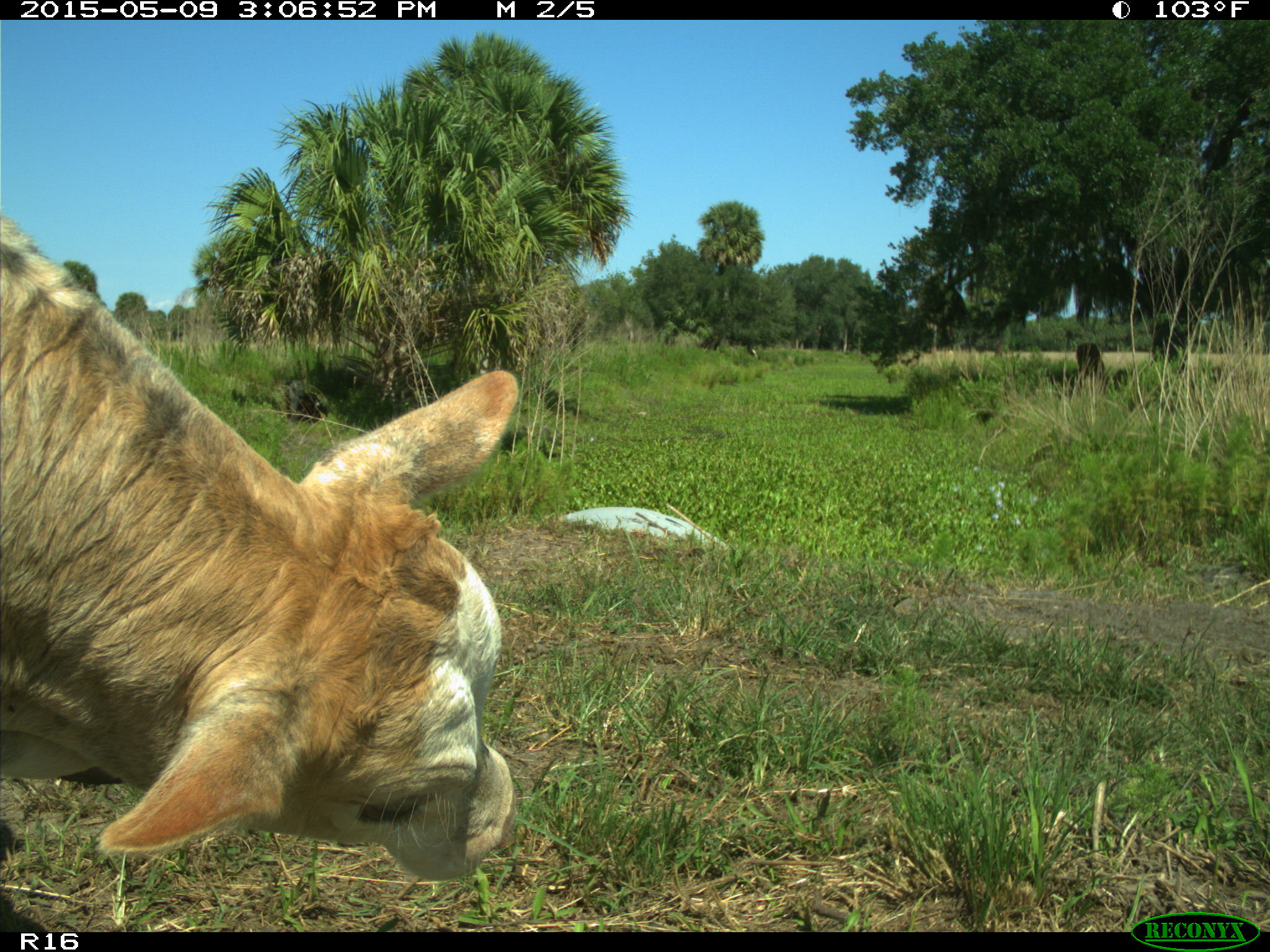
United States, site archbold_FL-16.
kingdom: Animalia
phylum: Chordata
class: Mammalia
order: Artiodactyla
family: Bovidae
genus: Bos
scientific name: Bos taurus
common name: domestic cow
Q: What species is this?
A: Bos taurus (domestic cow).